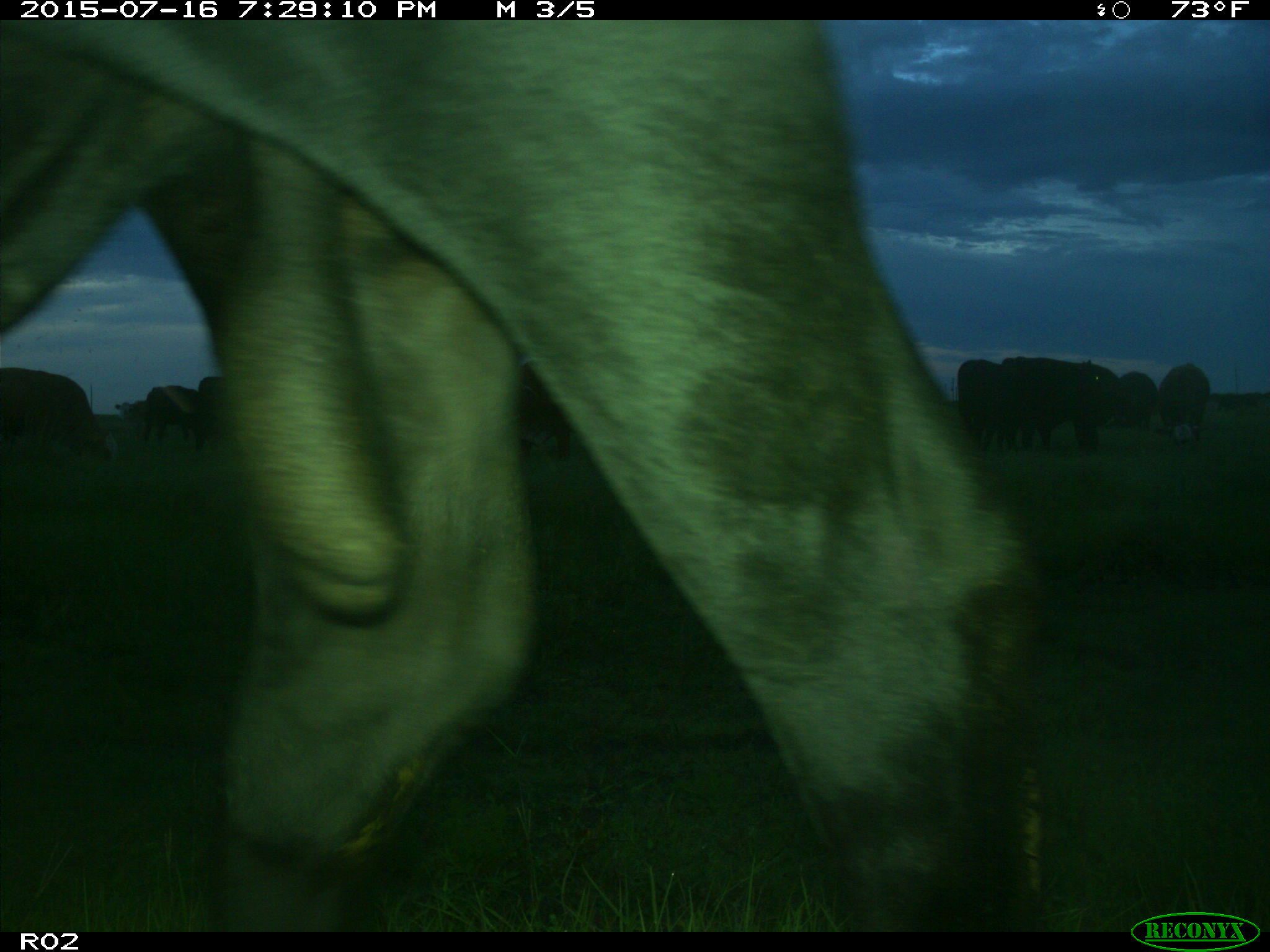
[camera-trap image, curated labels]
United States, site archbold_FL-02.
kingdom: Animalia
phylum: Chordata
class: Mammalia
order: Artiodactyla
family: Bovidae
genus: Bos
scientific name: Bos taurus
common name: domestic cow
Bos taurus (domestic cow).